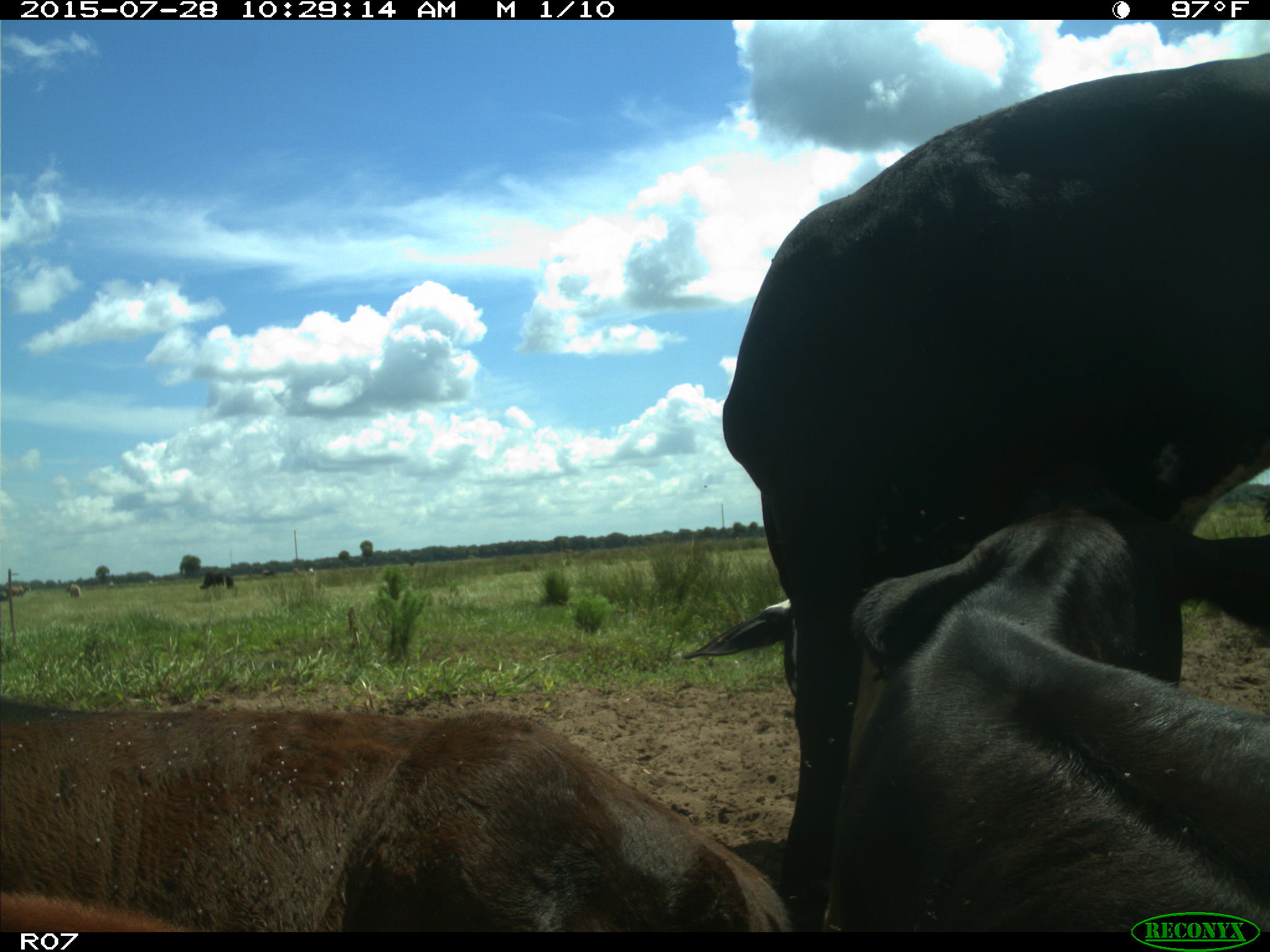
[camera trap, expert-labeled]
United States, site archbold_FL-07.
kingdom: Animalia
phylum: Chordata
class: Mammalia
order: Artiodactyla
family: Bovidae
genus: Bos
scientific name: Bos taurus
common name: domestic cow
Bos taurus (domestic cow).